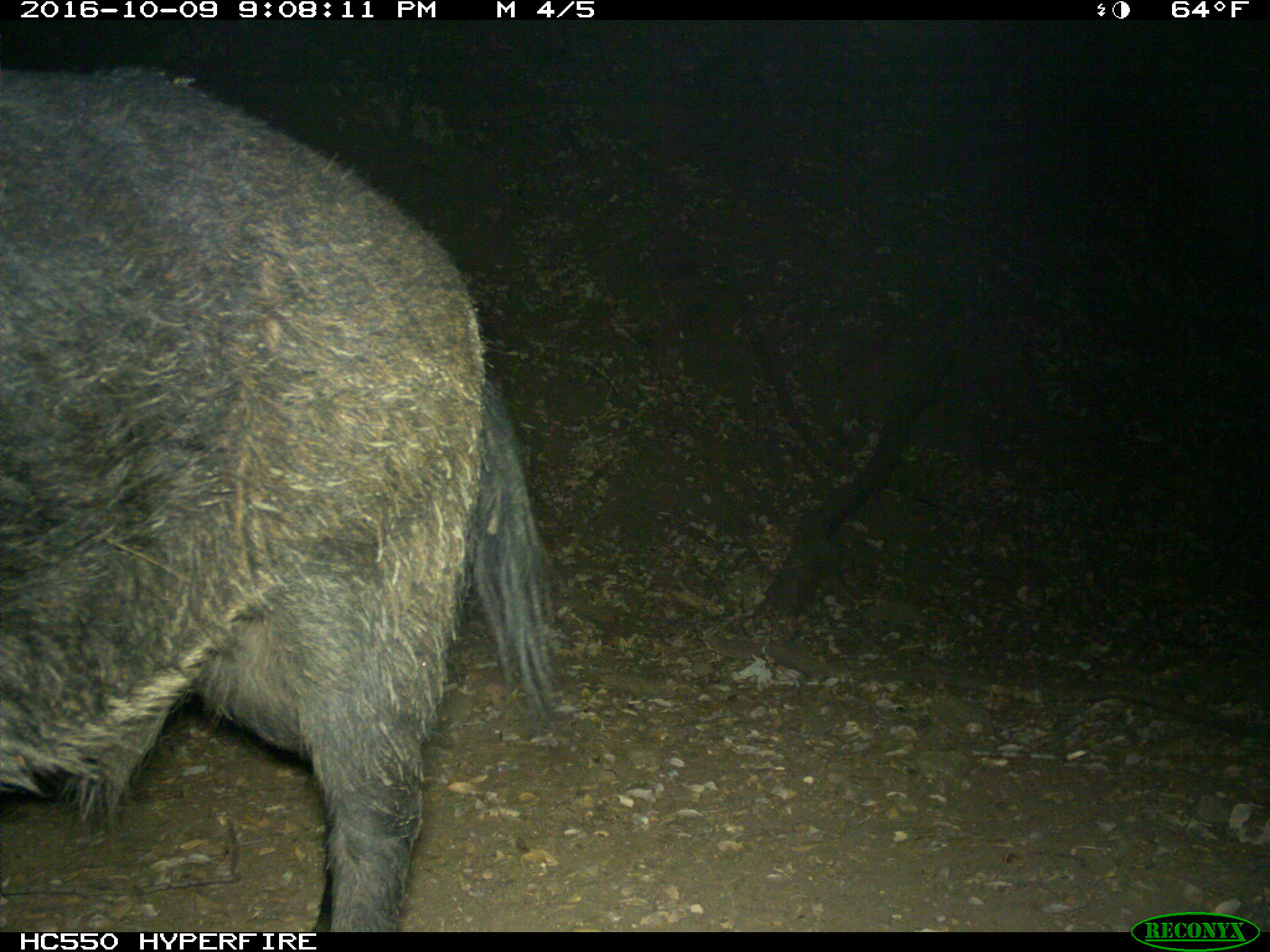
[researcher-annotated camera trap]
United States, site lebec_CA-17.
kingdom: Animalia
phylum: Chordata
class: Mammalia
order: Artiodactyla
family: Suidae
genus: Sus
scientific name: Sus scrofa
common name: wild boar